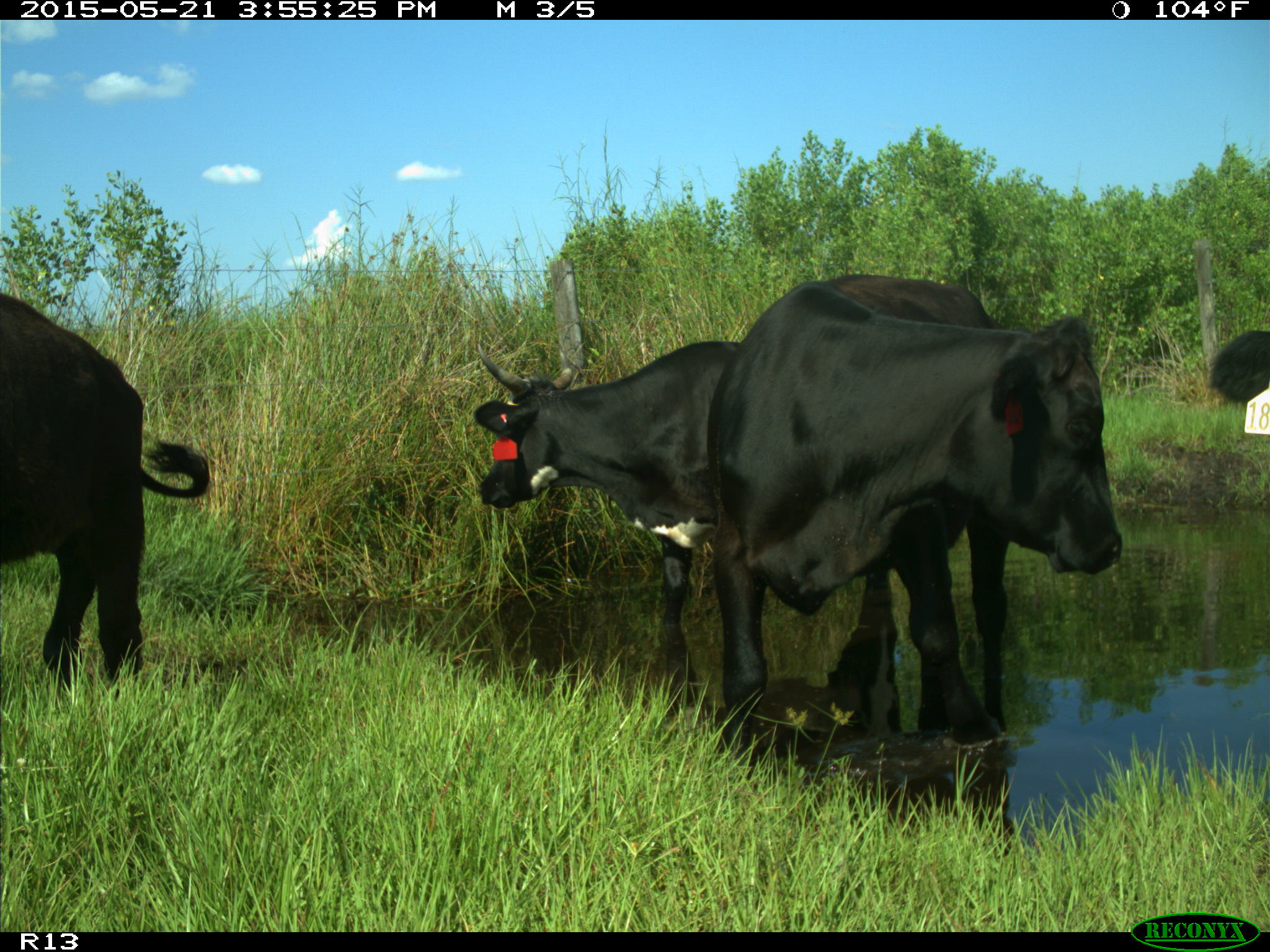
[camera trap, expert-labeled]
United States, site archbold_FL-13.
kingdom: Animalia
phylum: Chordata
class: Mammalia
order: Artiodactyla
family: Bovidae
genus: Bos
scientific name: Bos taurus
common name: domestic cow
Bos taurus (domestic cow).